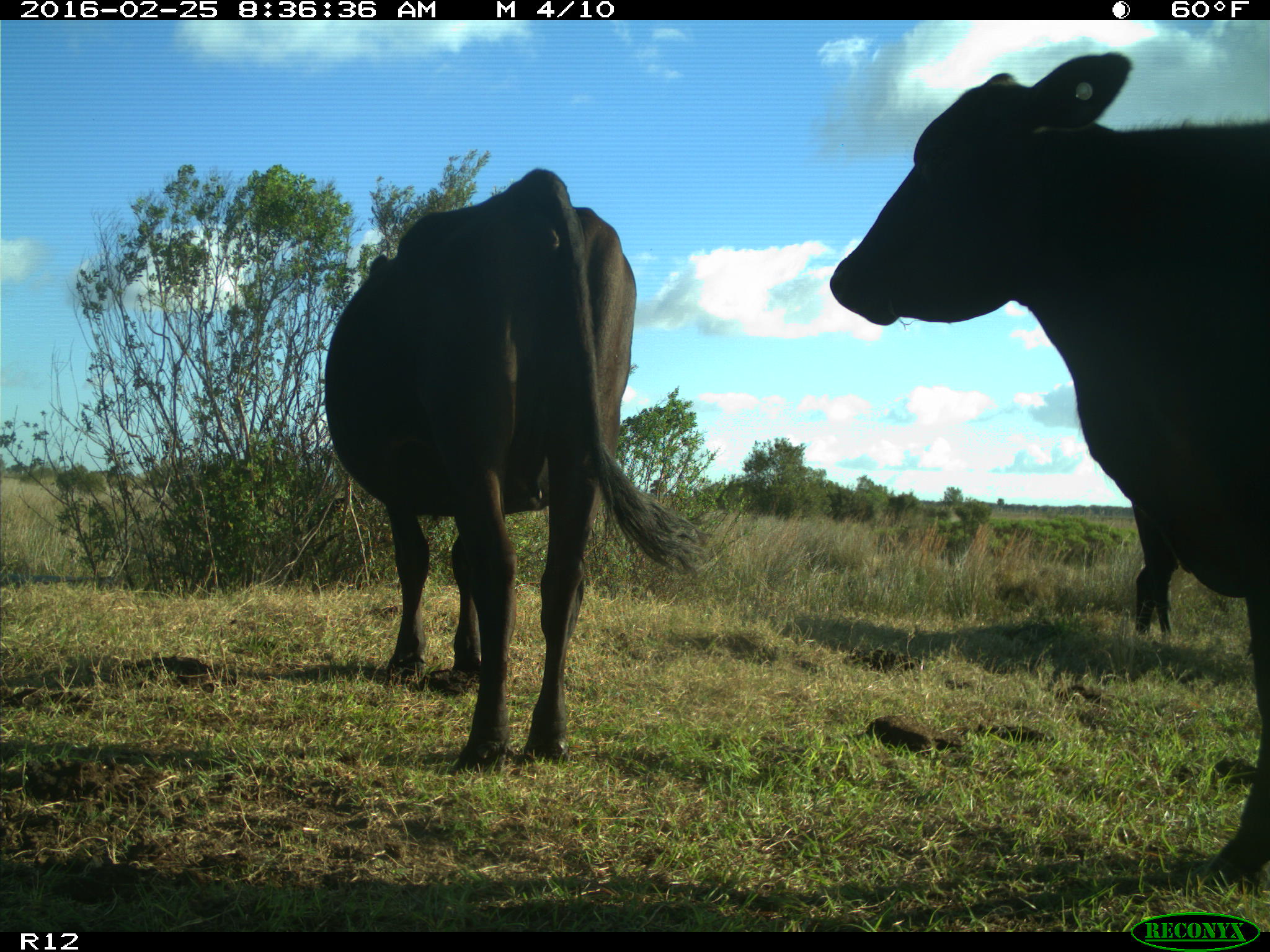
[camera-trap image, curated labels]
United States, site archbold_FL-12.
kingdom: Animalia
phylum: Chordata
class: Mammalia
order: Artiodactyla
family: Bovidae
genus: Bos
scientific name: Bos taurus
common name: domestic cow